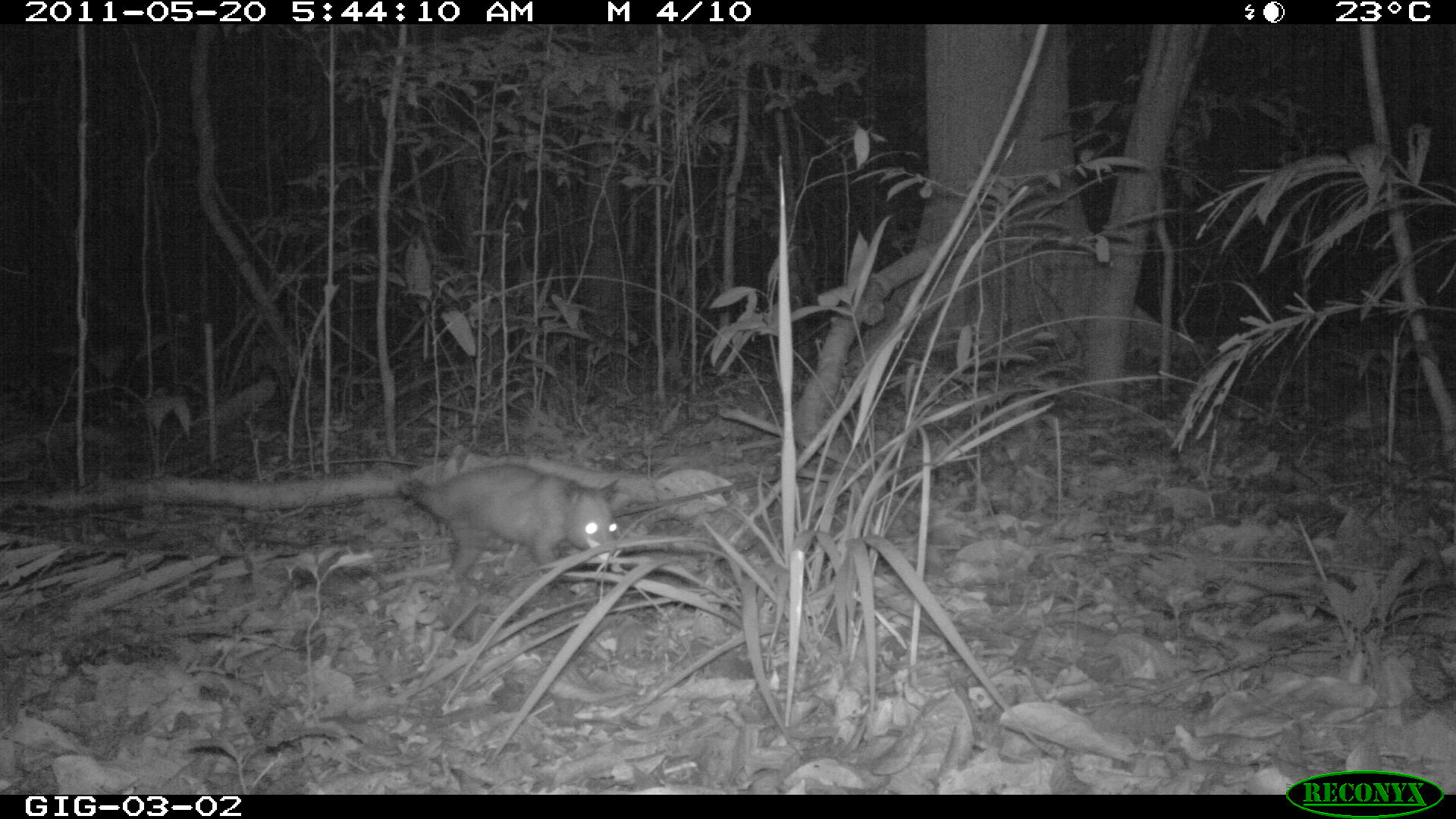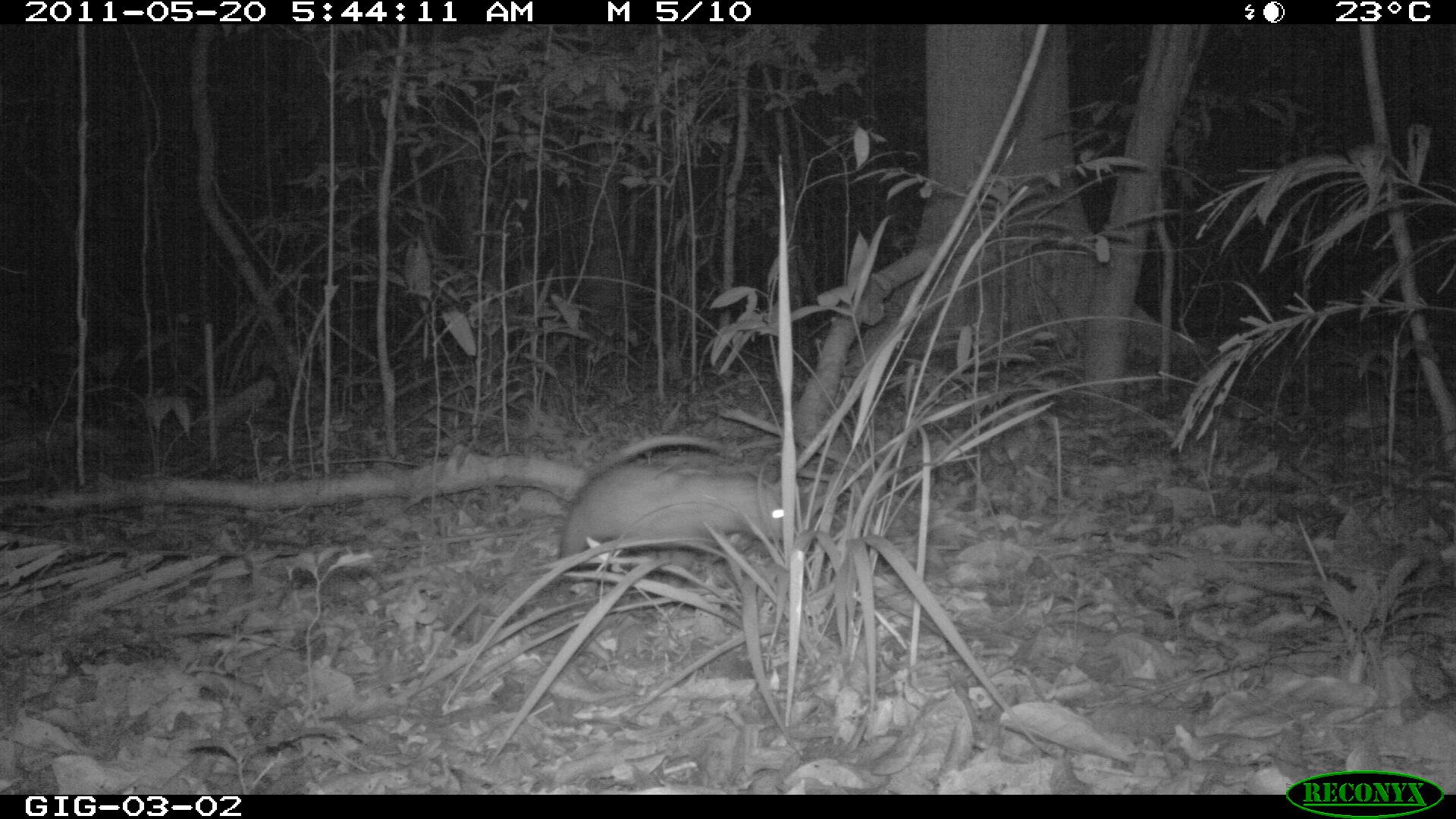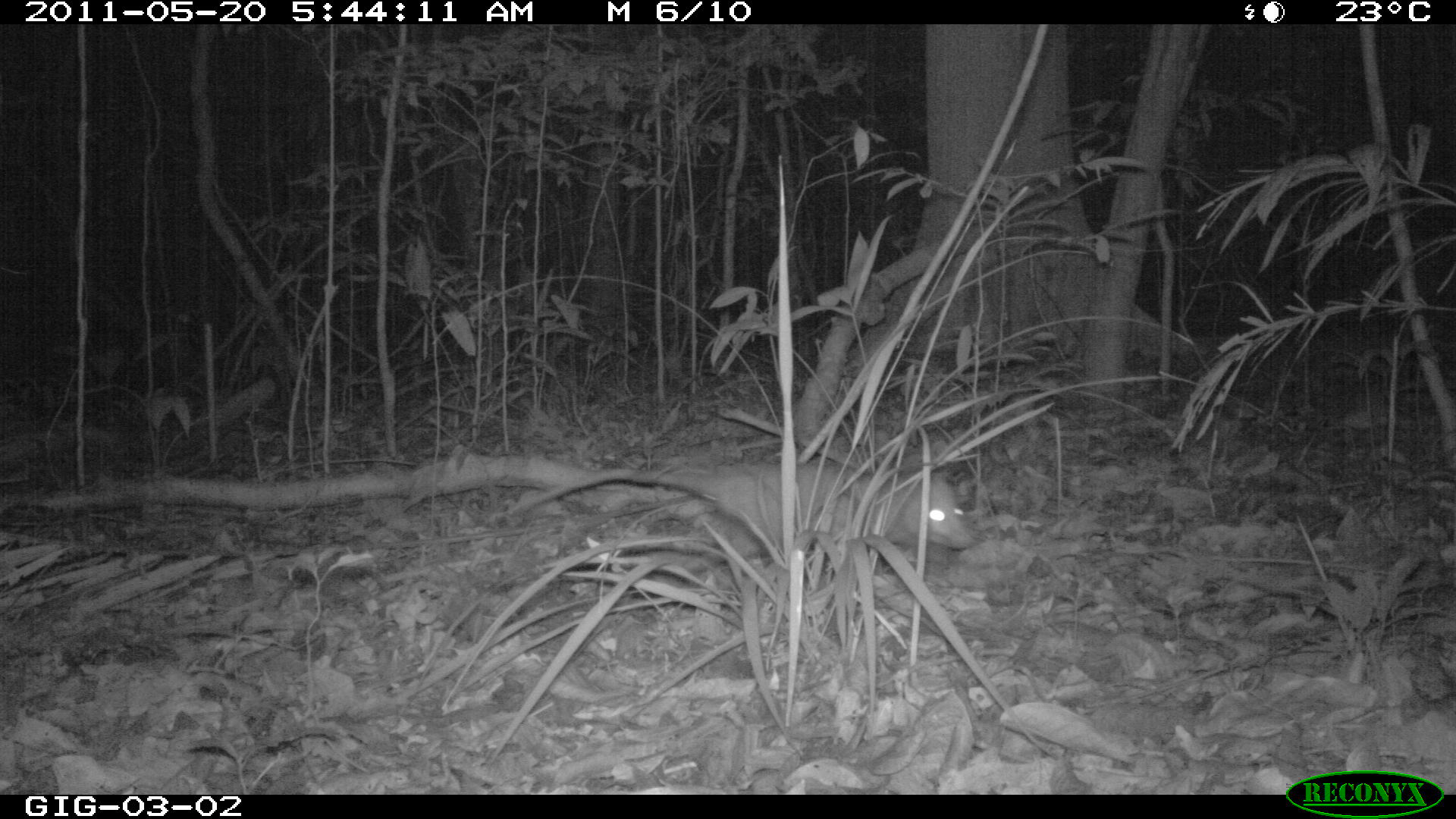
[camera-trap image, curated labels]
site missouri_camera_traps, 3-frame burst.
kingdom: Animalia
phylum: Chordata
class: Mammalia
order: Didelphimorphia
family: Didelphidae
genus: Didelphis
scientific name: Didelphis marsupialis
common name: common opossum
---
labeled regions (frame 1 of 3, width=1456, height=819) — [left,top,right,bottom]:
common opossum: [408,461,613,573]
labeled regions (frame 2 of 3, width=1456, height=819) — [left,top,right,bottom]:
common opossum: [560,460,802,565]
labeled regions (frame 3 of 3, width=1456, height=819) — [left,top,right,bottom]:
common opossum: [698,453,962,570]